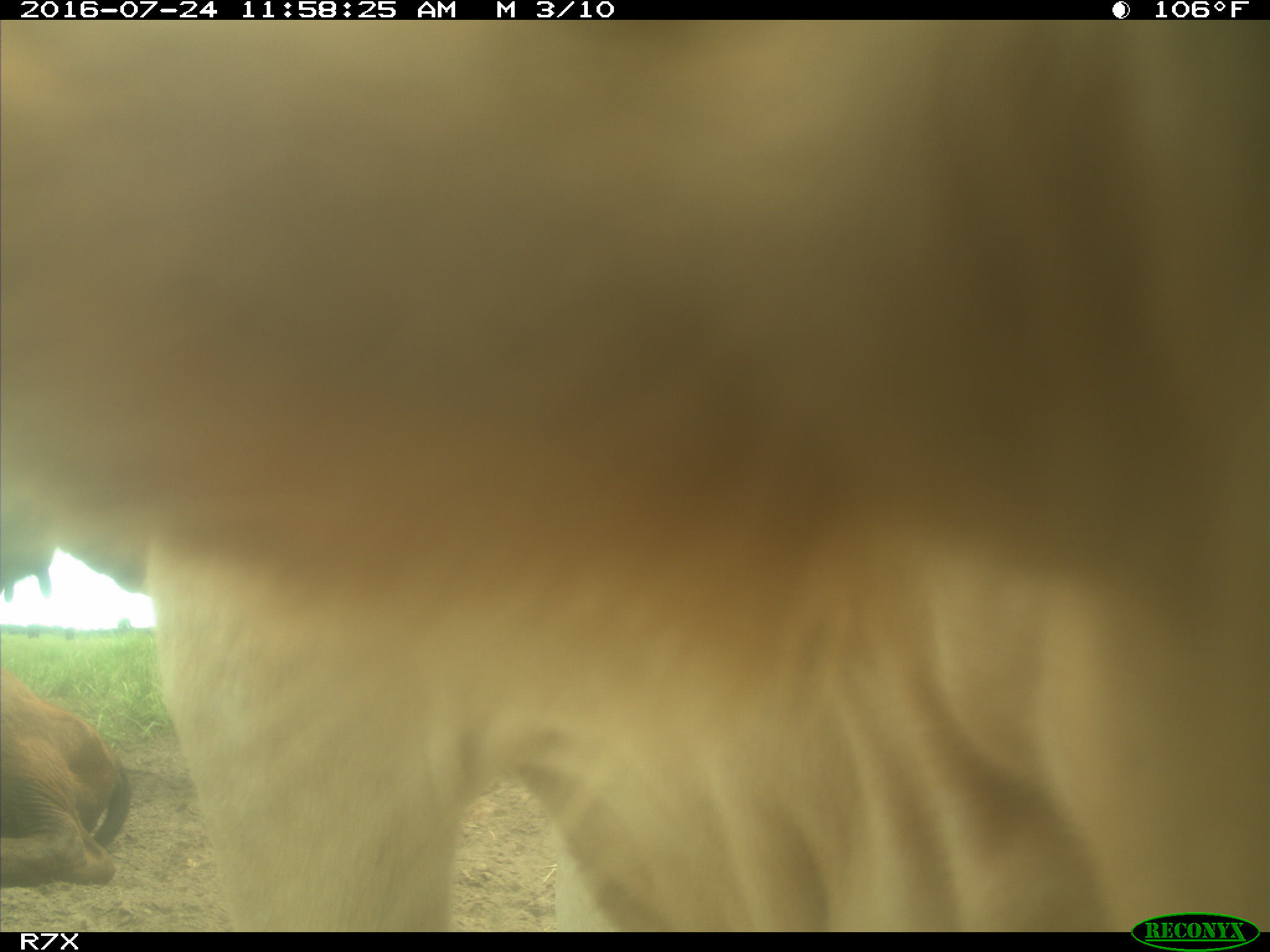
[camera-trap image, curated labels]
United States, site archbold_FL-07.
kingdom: Animalia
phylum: Chordata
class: Mammalia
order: Artiodactyla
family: Bovidae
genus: Bos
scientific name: Bos taurus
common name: domestic cow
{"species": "Bos taurus (domestic cow)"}